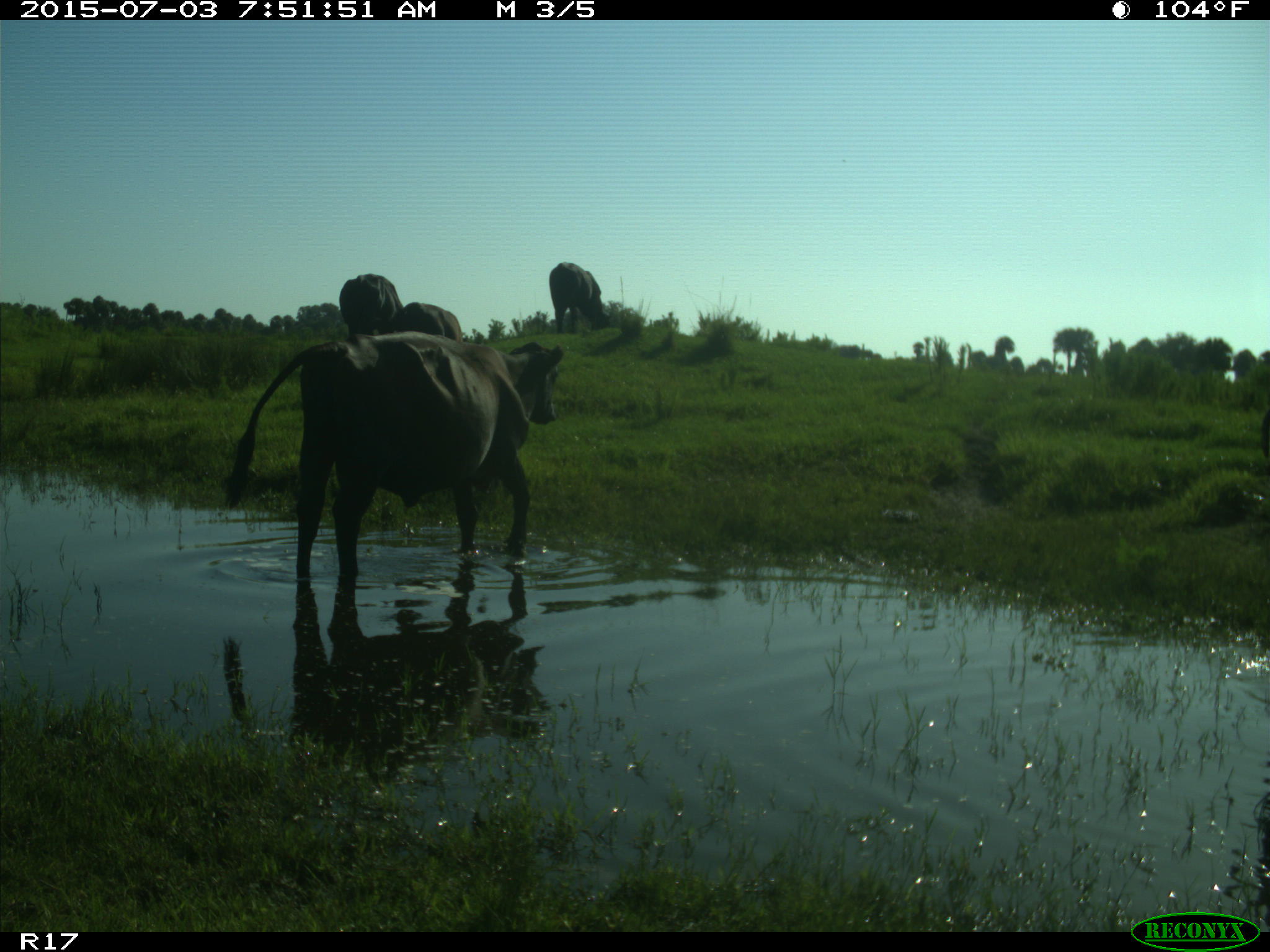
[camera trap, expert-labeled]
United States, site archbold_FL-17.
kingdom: Animalia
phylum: Chordata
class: Mammalia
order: Artiodactyla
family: Bovidae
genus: Bos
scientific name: Bos taurus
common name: domestic cow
Bos taurus (domestic cow).